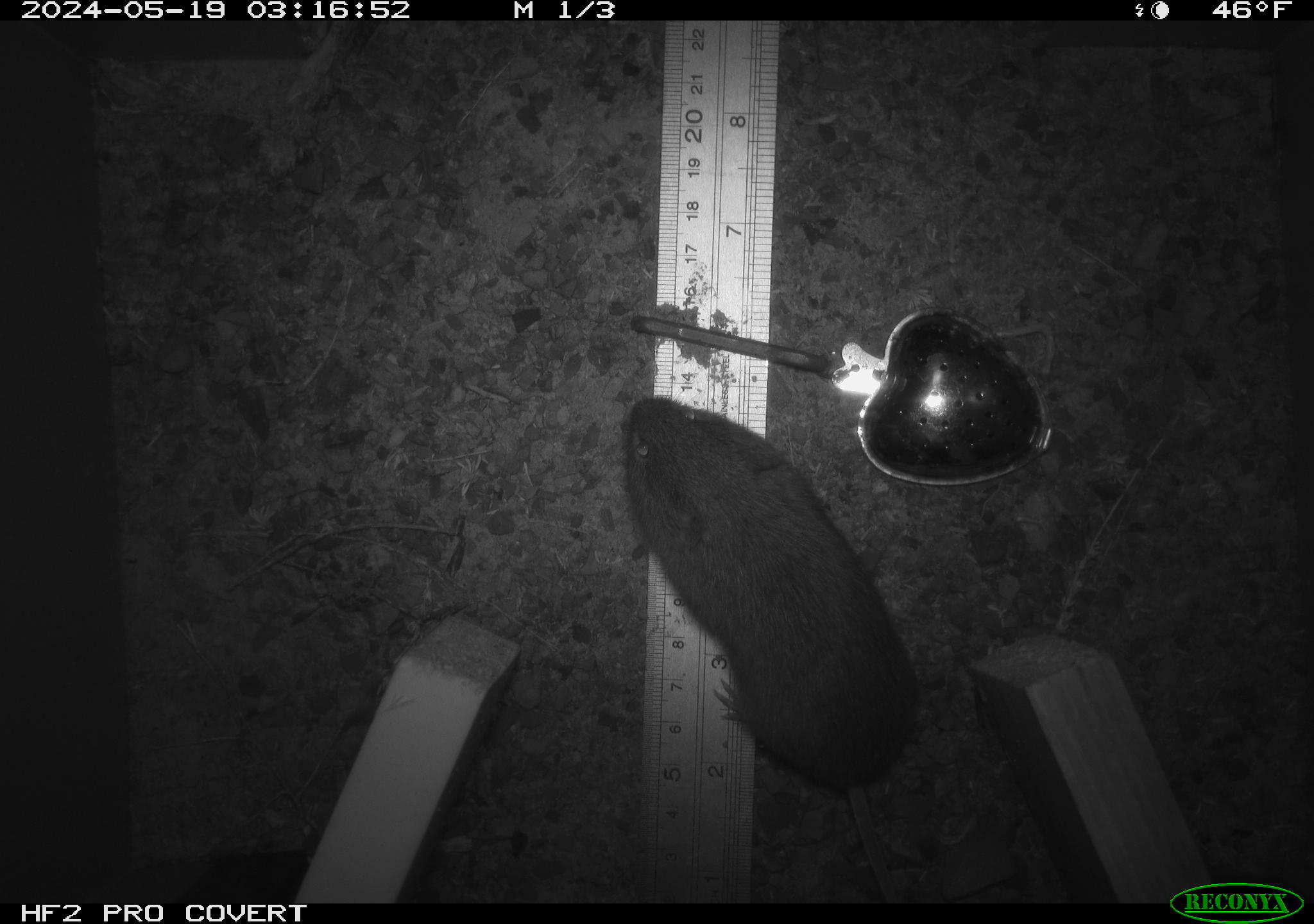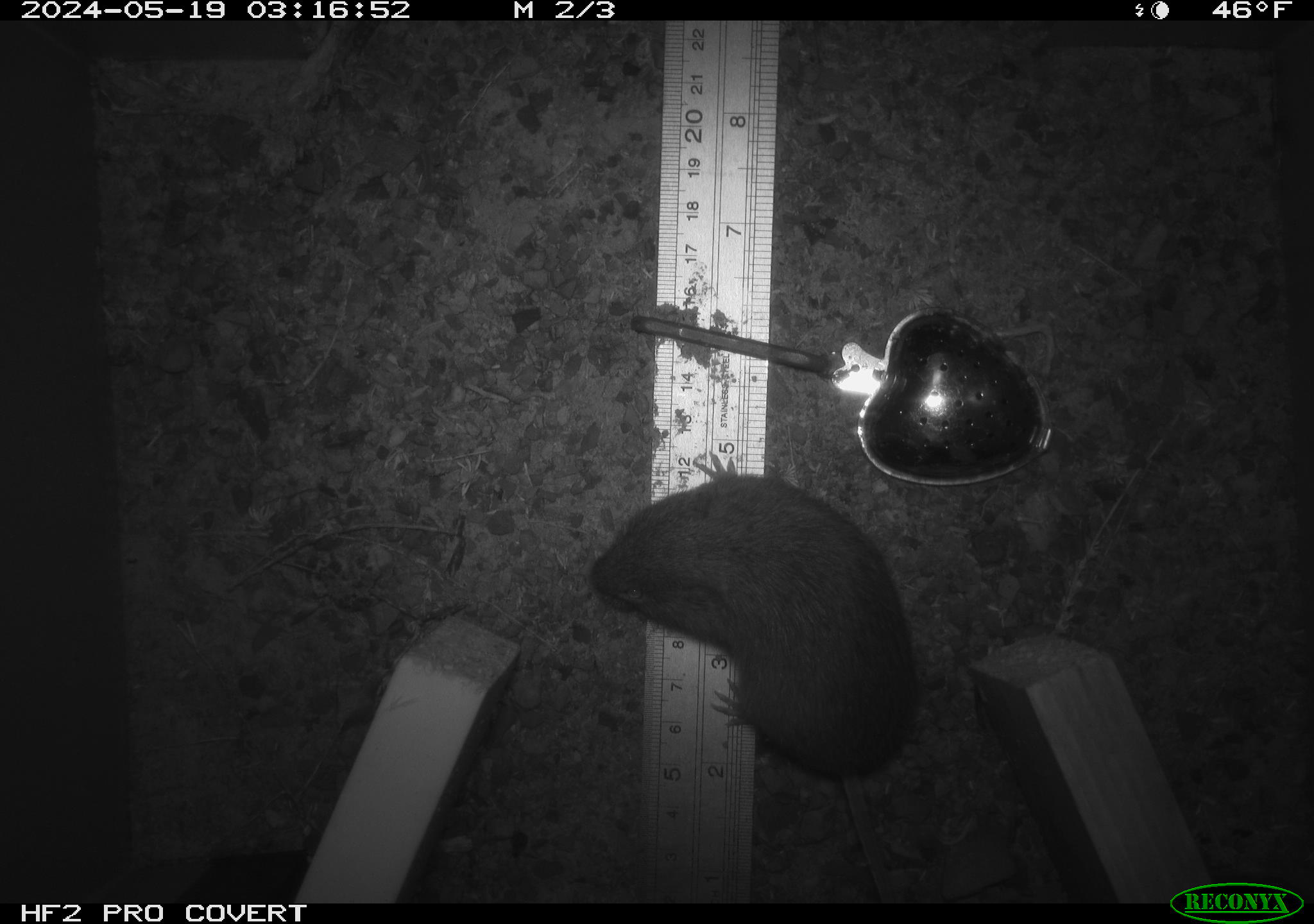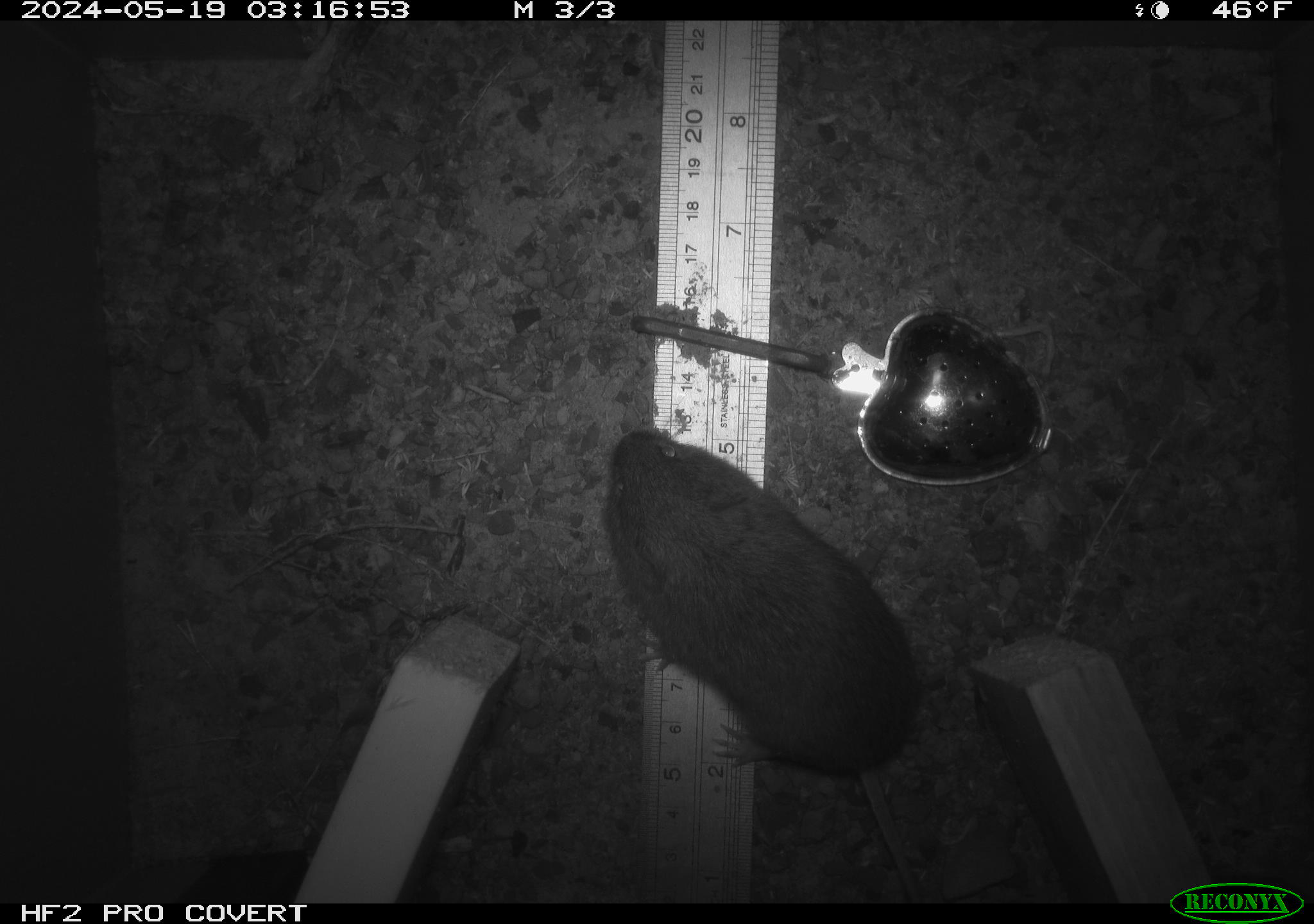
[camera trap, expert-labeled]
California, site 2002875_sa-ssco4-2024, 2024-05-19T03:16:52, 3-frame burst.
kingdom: Animalia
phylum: Chordata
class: Mammalia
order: Rodentia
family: Cricetidae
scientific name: Arvicolinae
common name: voles, lemmings, and muskrats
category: arvicolinae subfamily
Arvicolinae subfamily (voles, lemmings, and muskrats) (Arvicolinae).